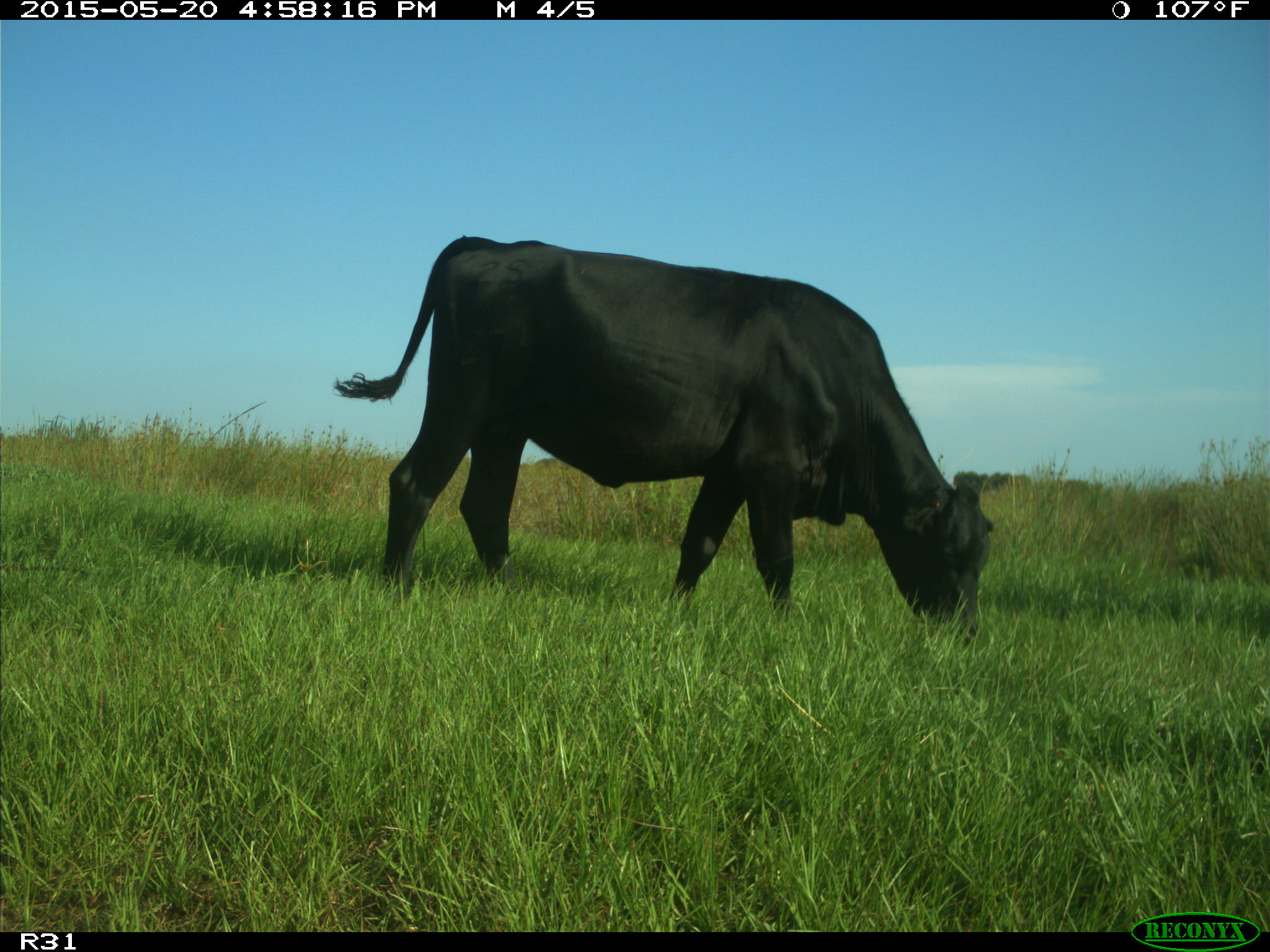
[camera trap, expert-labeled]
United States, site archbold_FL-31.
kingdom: Animalia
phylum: Chordata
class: Mammalia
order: Artiodactyla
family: Bovidae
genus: Bos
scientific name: Bos taurus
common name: domestic cow